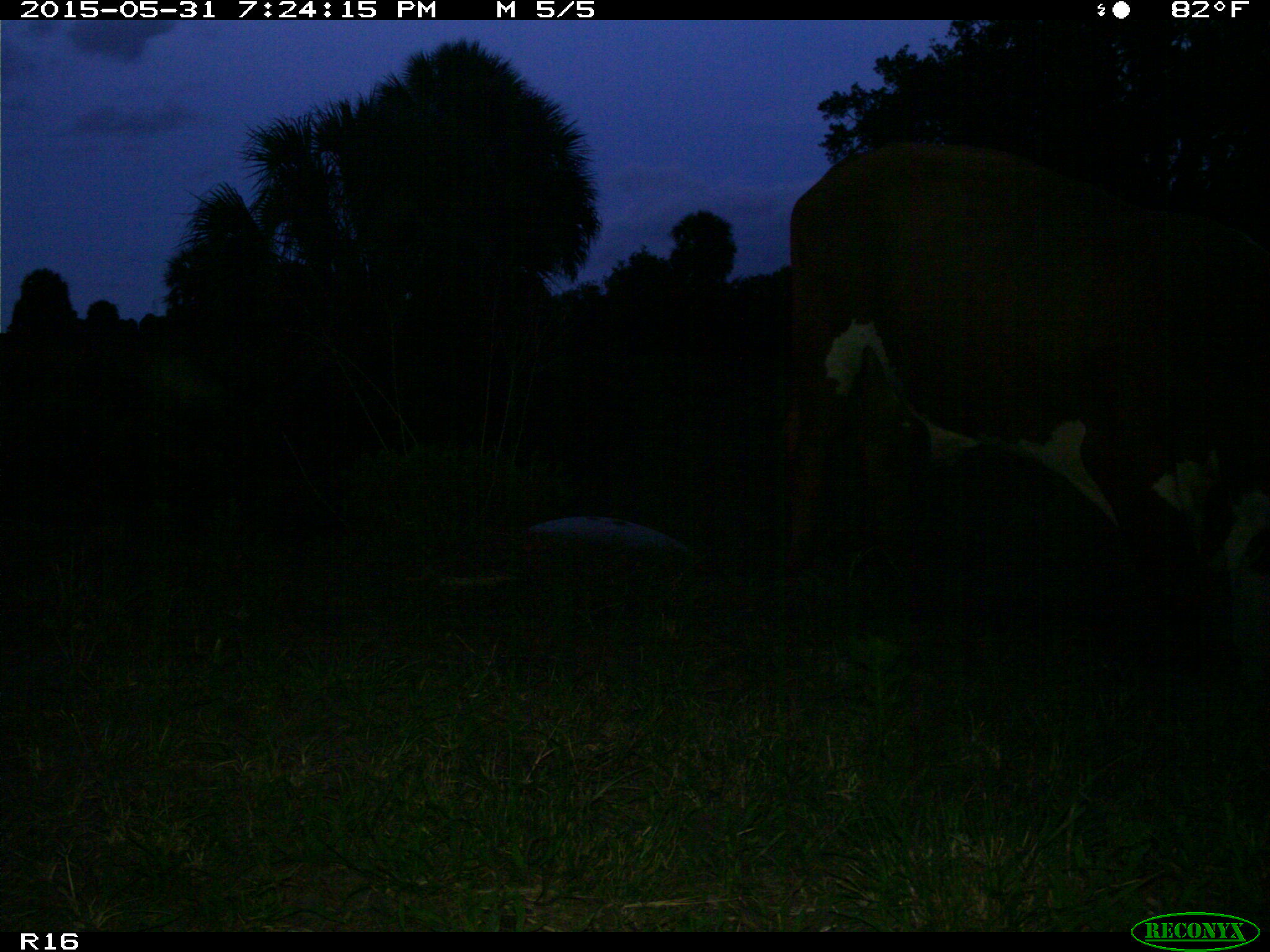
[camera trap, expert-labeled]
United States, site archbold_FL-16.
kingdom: Animalia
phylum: Chordata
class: Mammalia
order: Artiodactyla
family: Bovidae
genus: Bos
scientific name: Bos taurus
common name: domestic cow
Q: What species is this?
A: Bos taurus (domestic cow).